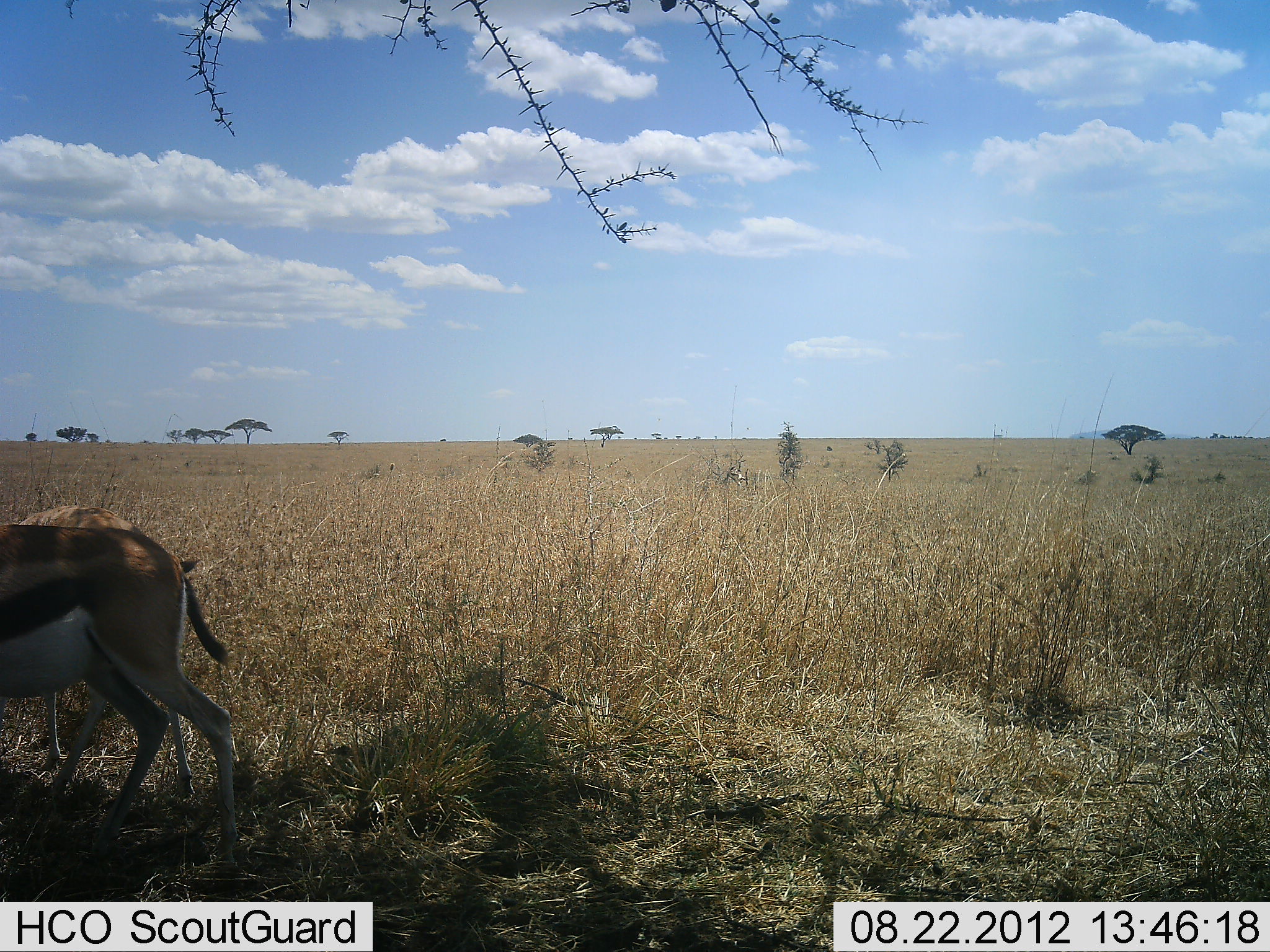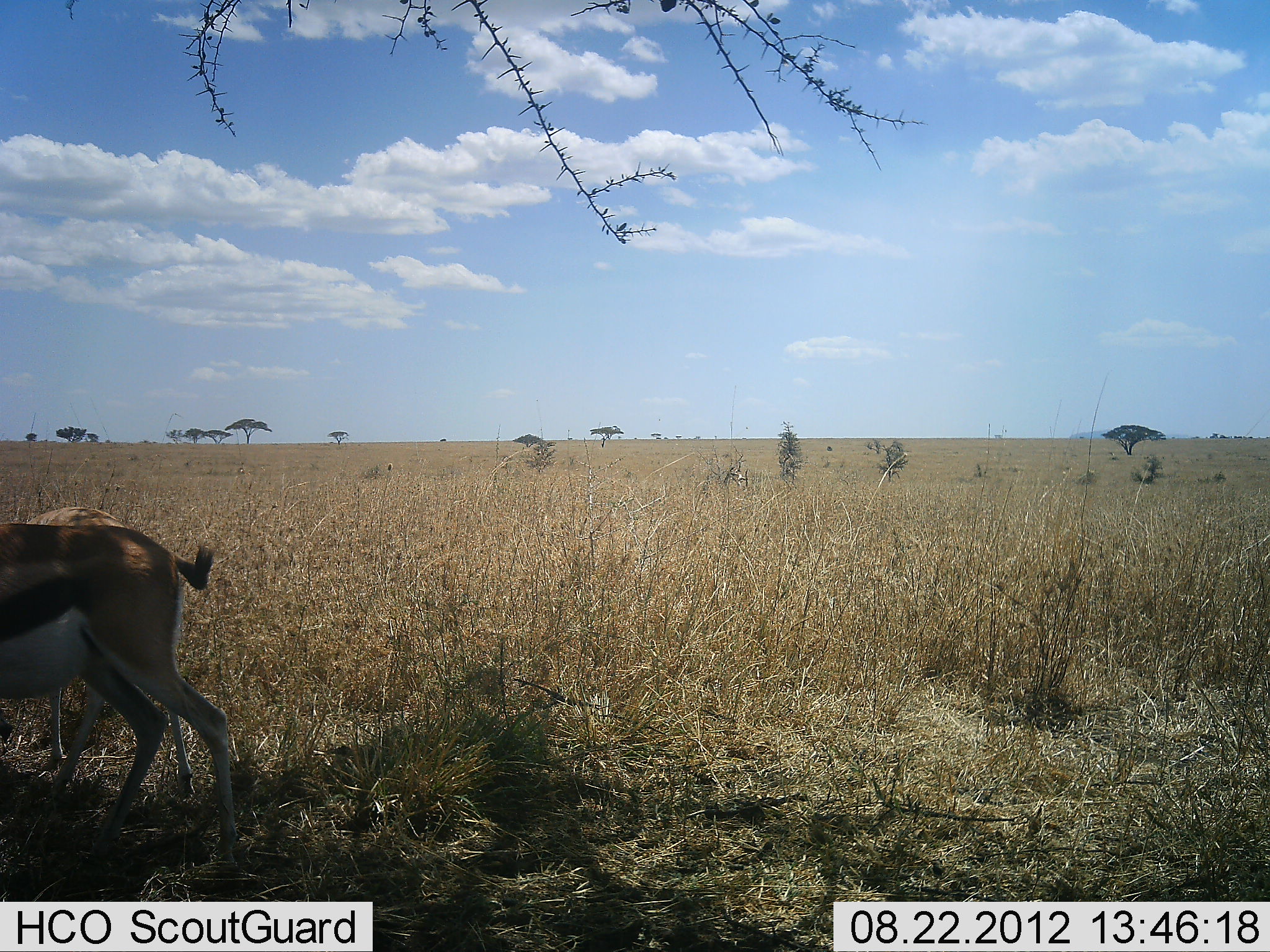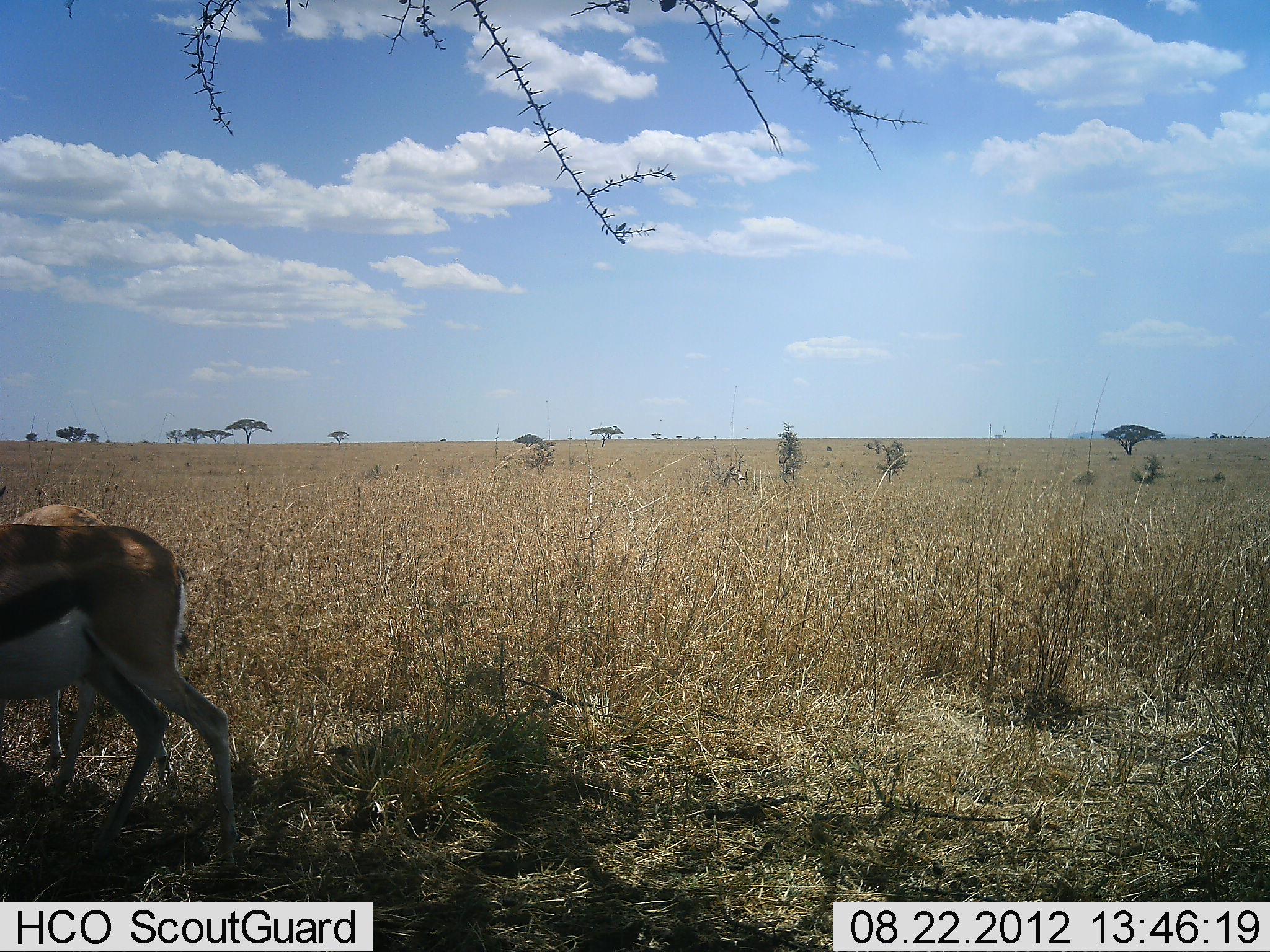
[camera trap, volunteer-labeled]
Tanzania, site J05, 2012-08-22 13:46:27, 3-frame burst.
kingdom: Animalia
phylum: Chordata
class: Mammalia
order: Artiodactyla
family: Bovidae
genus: Eudorcas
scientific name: Eudorcas thomsonii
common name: thomson's gazelle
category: gazellethomsons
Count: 2.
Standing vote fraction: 90%.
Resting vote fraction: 0%.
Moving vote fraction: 0%.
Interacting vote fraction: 0%.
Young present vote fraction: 0%.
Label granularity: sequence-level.